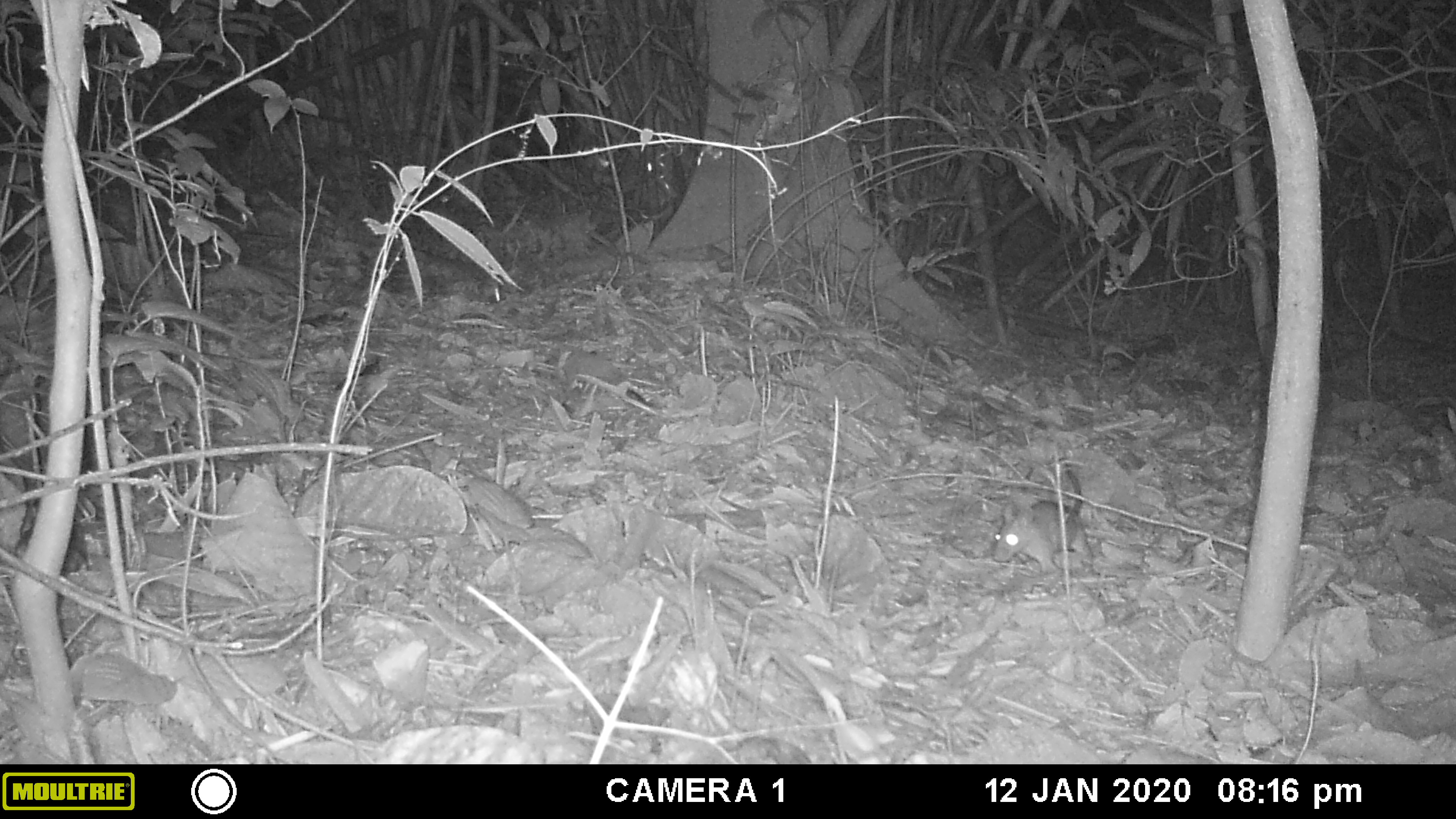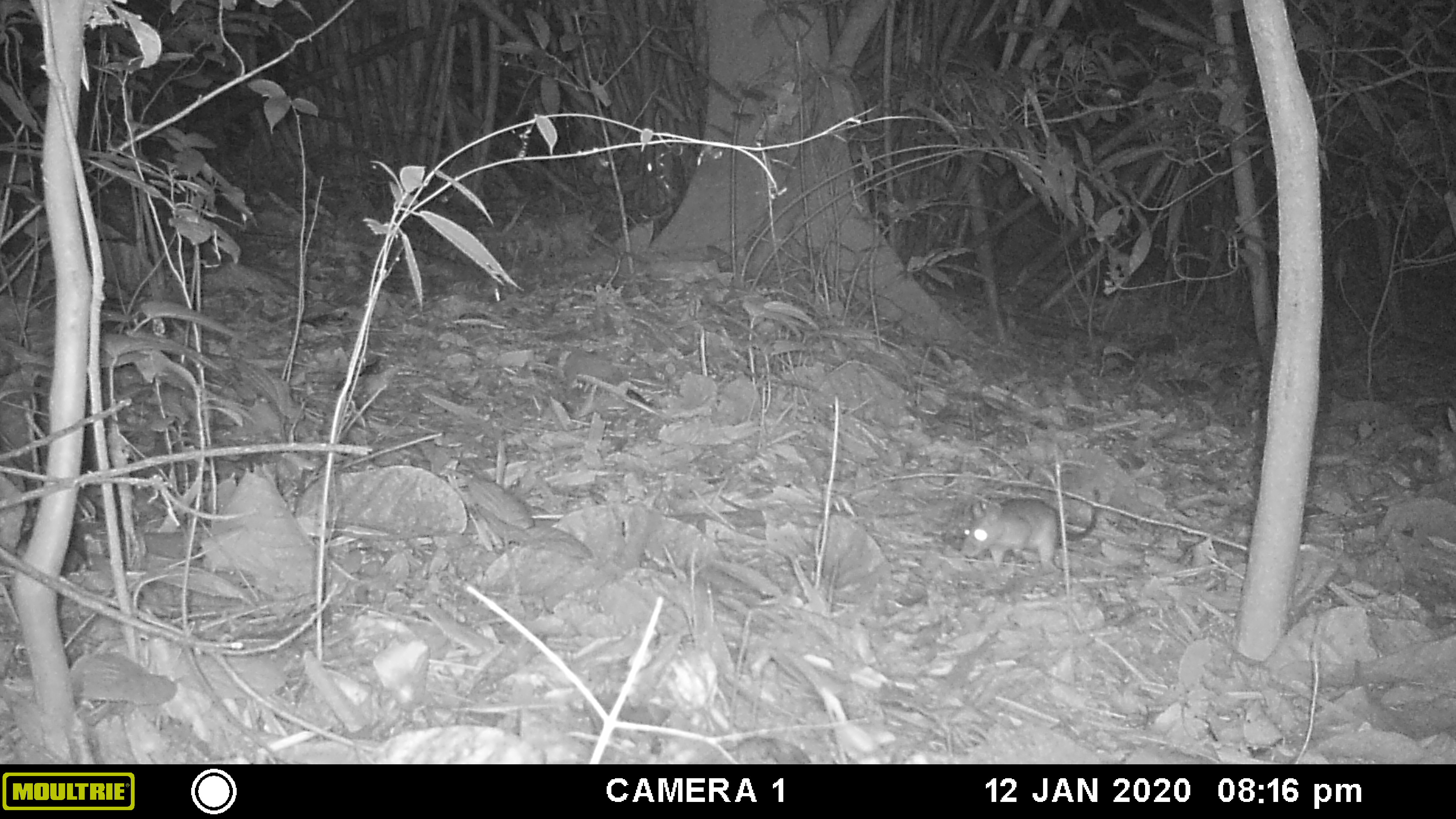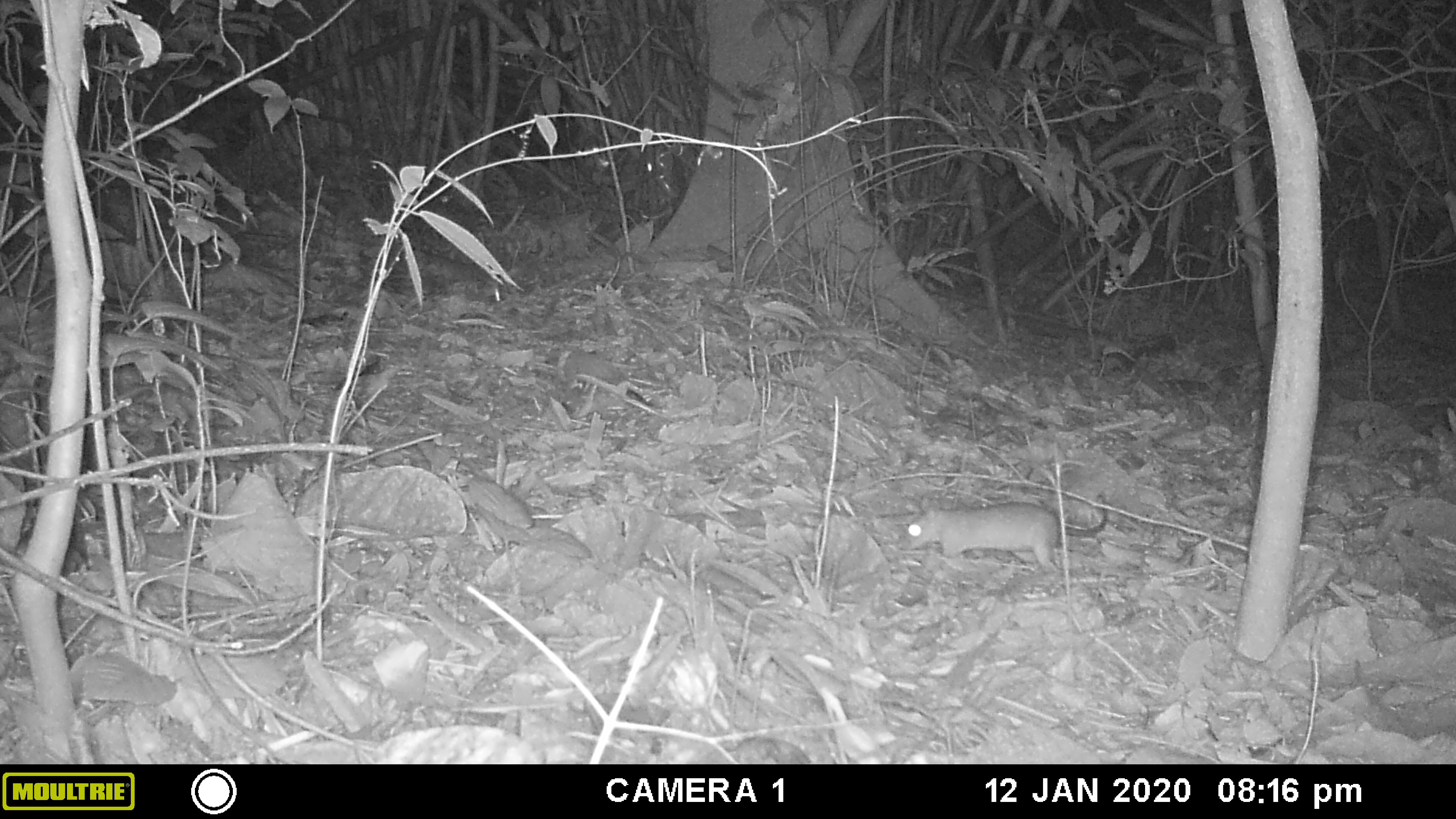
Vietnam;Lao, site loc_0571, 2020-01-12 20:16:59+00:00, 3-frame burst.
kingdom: Animalia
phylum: Chordata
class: Mammalia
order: Rodentia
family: Muridae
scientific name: Muridae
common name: old-world mice and rats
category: unidentified murid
Unidentified murid (old-world mice and rats) (Muridae). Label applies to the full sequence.